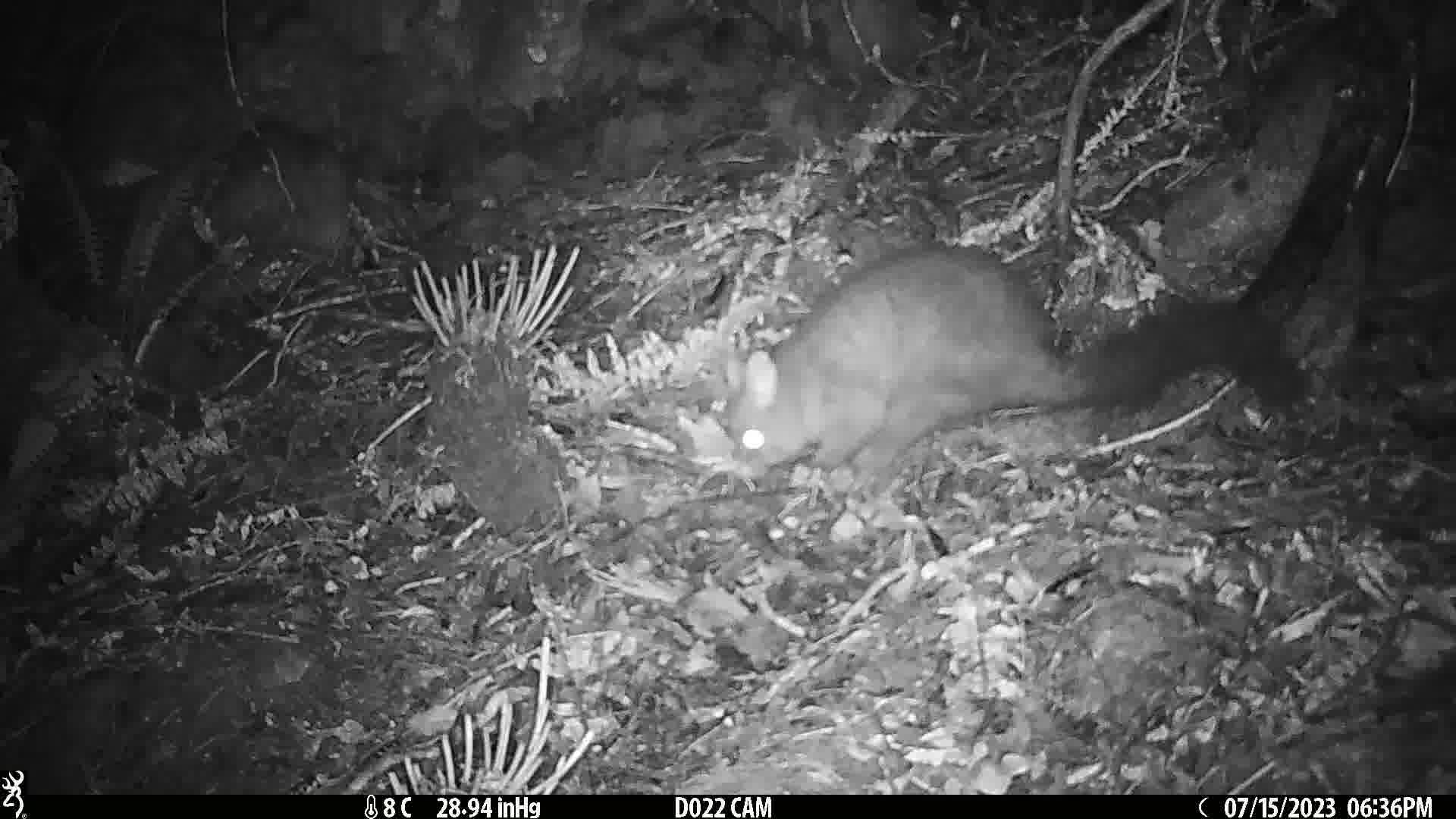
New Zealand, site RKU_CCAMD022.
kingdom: Animalia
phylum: Chordata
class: Mammalia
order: Diprotodontia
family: Phalangeridae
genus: Trichosurus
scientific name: Trichosurus vulpecula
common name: common brushtail possum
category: possum